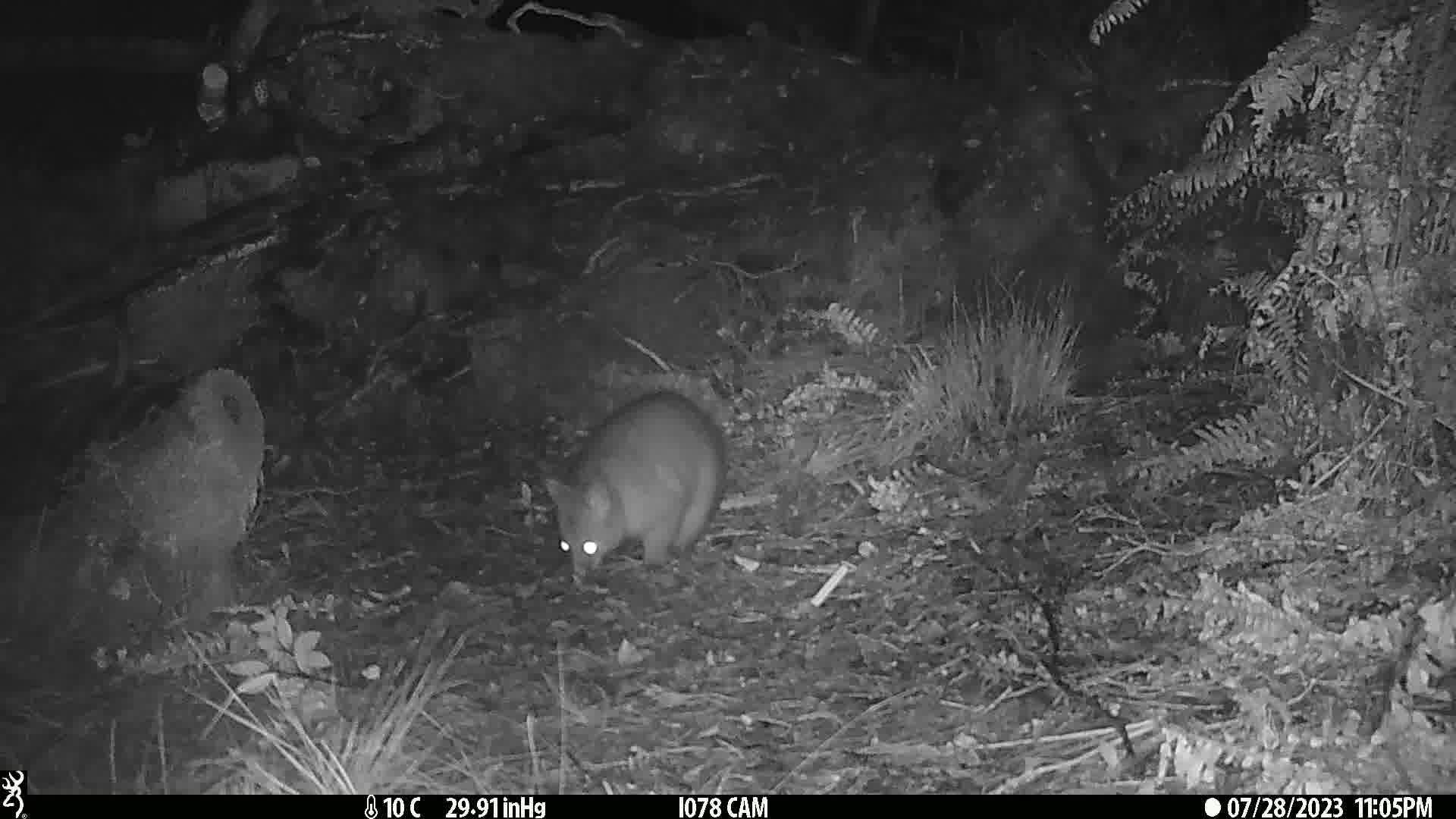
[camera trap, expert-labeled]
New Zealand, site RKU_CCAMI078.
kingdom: Animalia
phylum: Chordata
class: Mammalia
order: Diprotodontia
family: Phalangeridae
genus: Trichosurus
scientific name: Trichosurus vulpecula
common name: common brushtail possum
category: possum